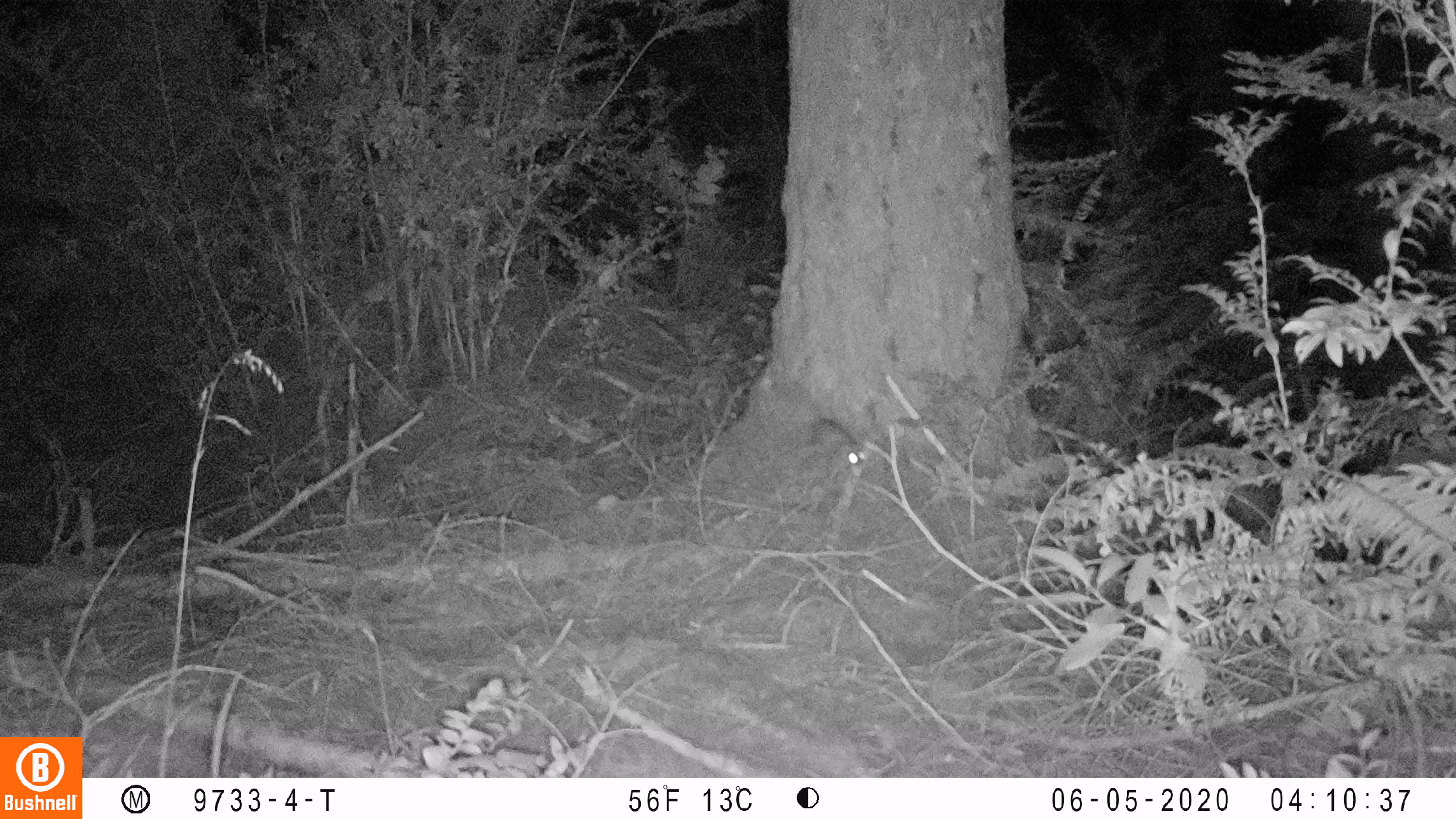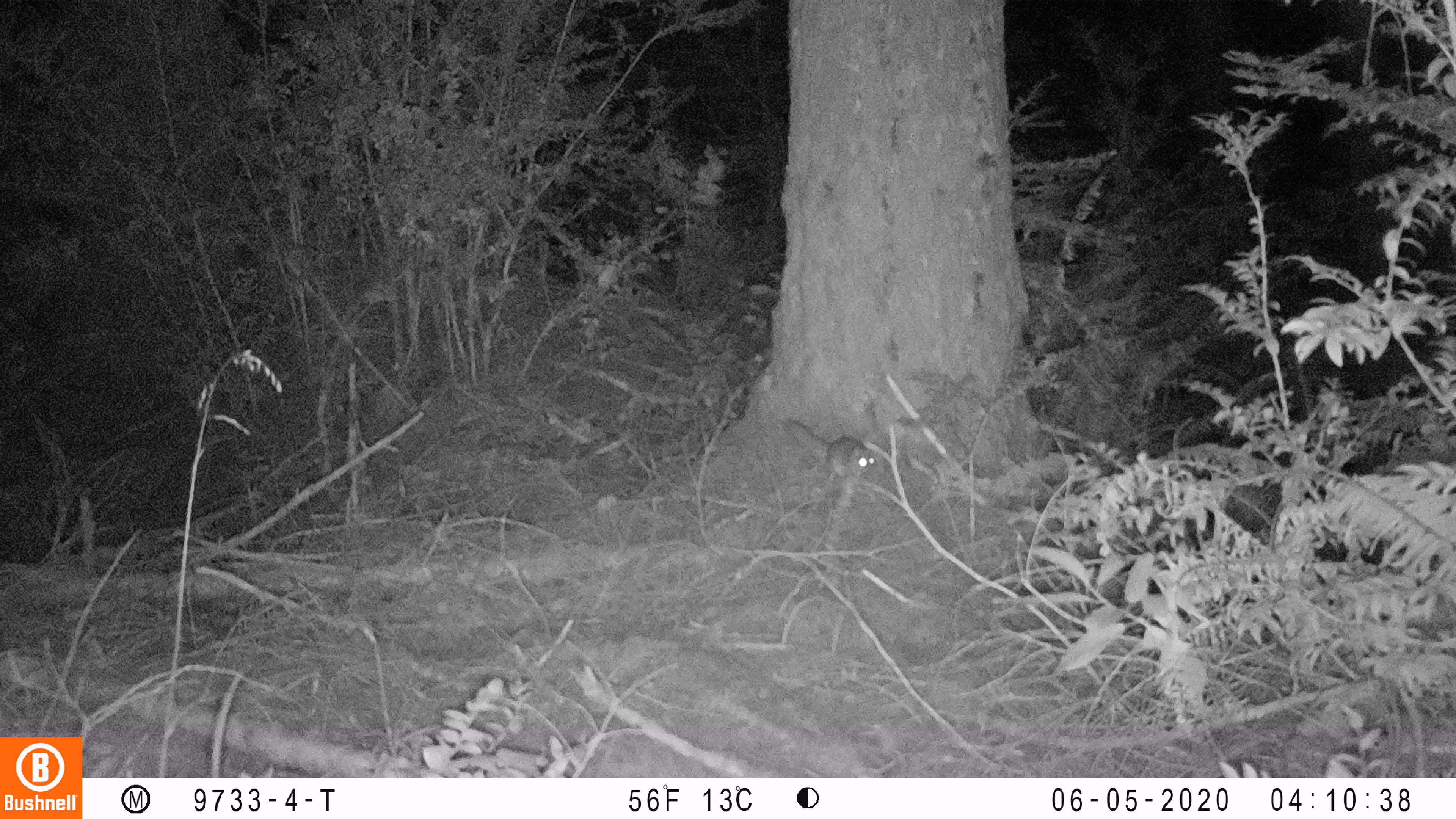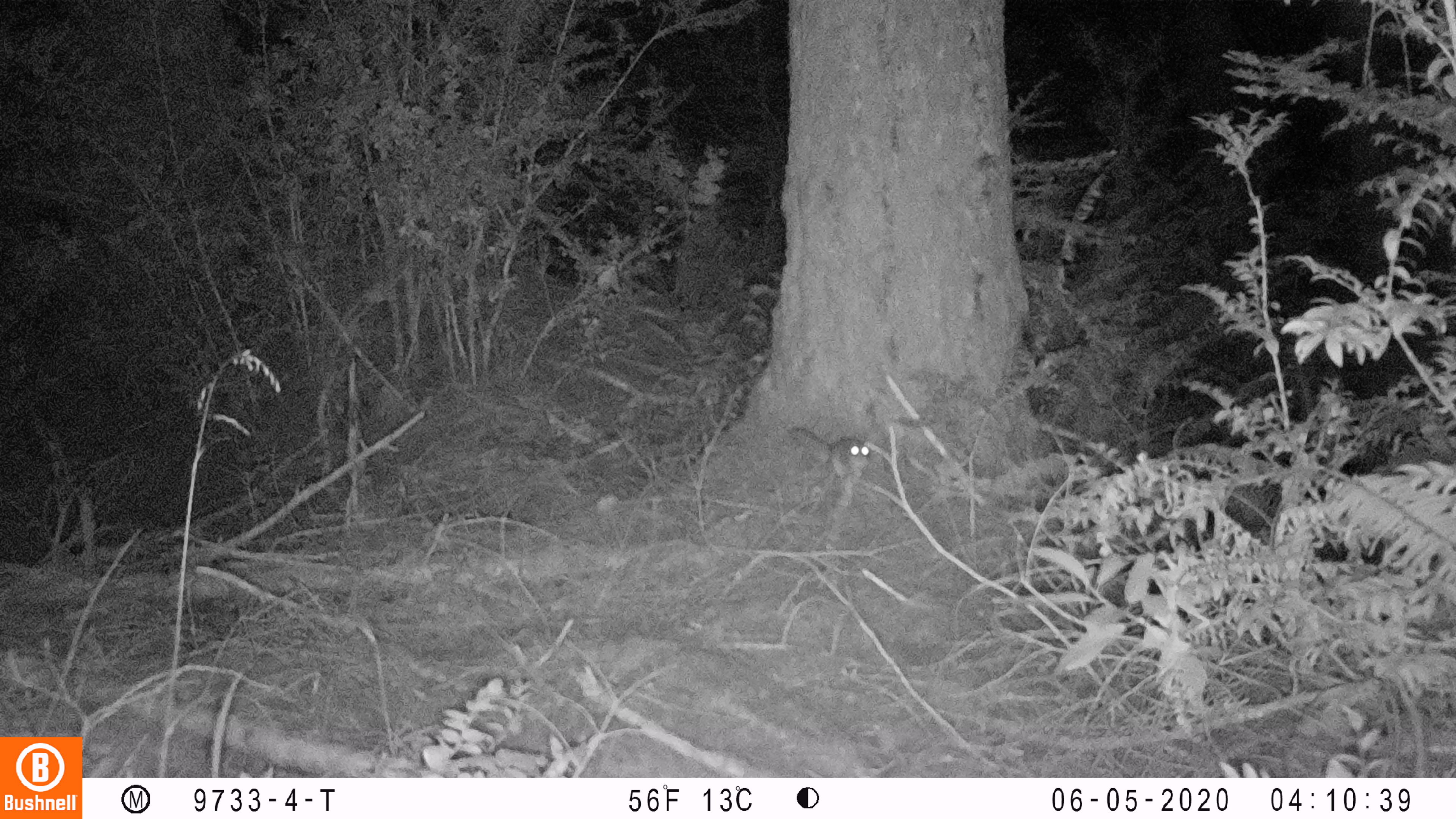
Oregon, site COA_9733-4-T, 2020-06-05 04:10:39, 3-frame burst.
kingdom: Animalia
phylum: Chordata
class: Mammalia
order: Rodentia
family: Sciuridae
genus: Glaucomys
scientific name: Glaucomys oregonensis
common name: humboldt's flying squirrel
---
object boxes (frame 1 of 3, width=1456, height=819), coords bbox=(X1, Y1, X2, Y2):
humboldt's flying squirrel: bbox=(766, 373, 876, 479)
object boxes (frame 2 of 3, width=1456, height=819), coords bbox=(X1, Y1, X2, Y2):
humboldt's flying squirrel: bbox=(775, 411, 886, 488)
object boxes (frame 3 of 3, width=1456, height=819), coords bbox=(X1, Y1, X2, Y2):
humboldt's flying squirrel: bbox=(781, 423, 887, 488)